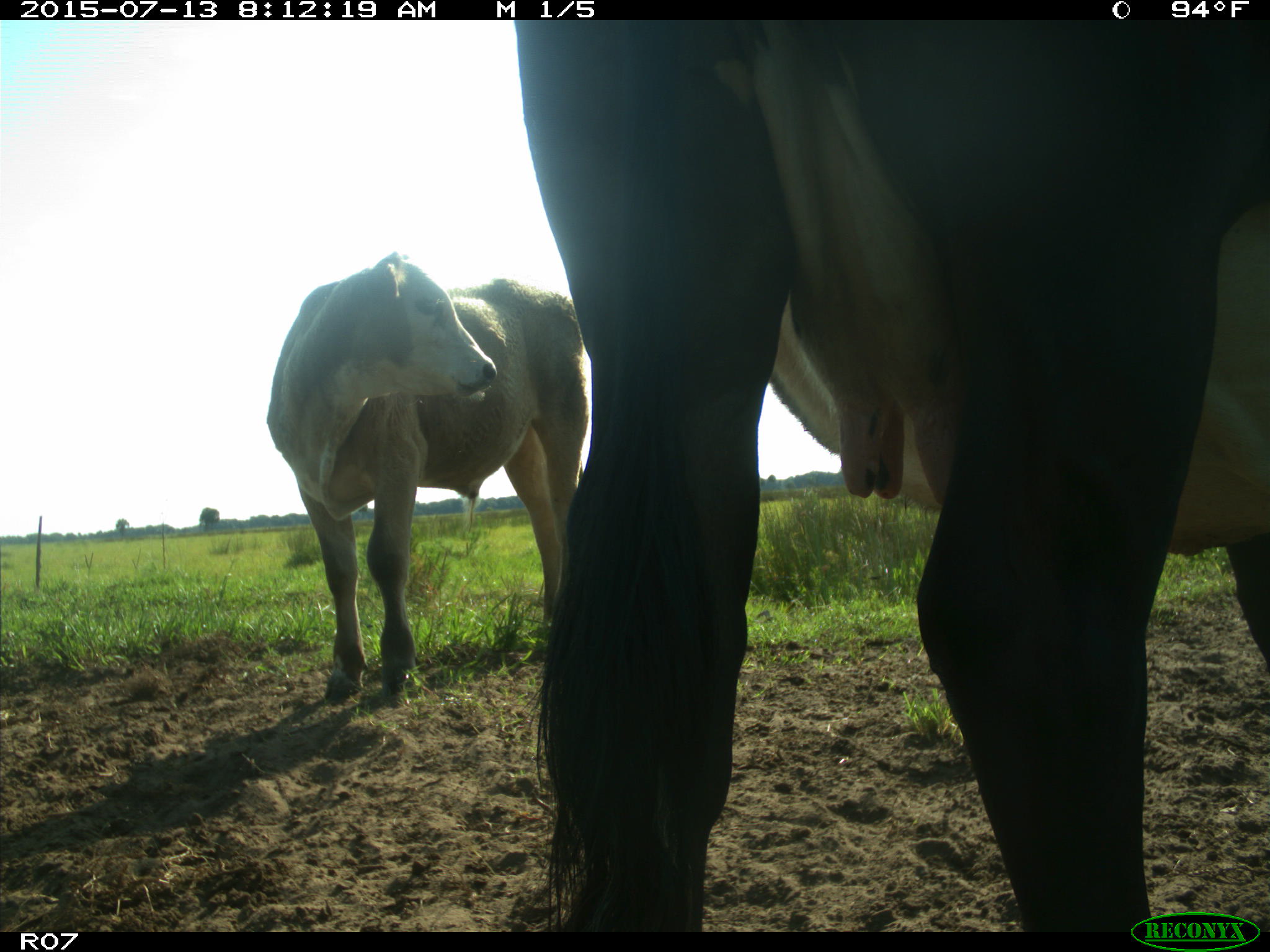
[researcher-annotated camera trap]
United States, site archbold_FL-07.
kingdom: Animalia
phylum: Chordata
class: Mammalia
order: Artiodactyla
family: Bovidae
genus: Bos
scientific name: Bos taurus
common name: domestic cow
Bos taurus (domestic cow).